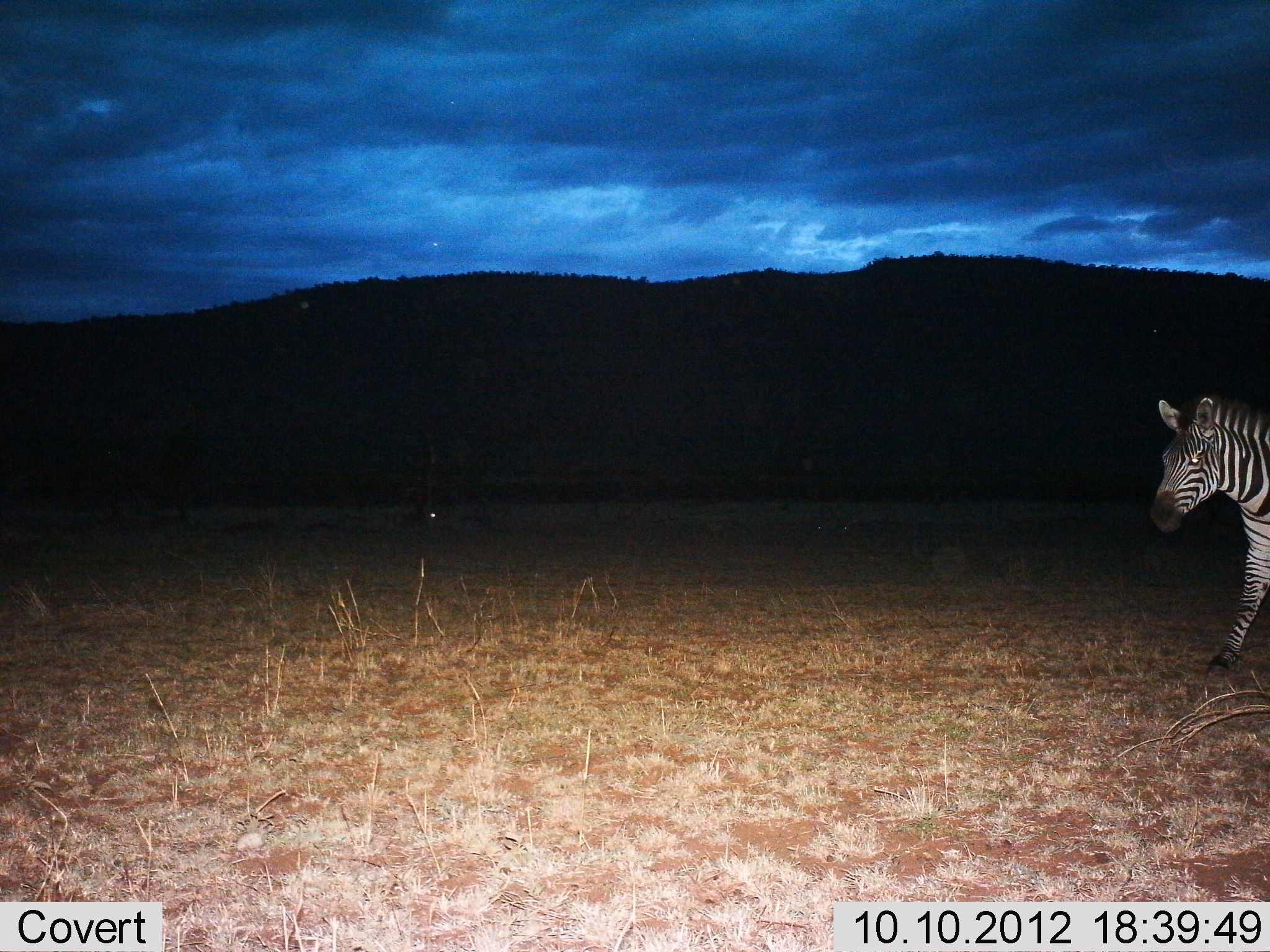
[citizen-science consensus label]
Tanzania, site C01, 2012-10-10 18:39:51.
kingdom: Animalia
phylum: Chordata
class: Mammalia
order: Perissodactyla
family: Equidae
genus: Equus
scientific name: Equus quagga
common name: plains zebra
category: zebra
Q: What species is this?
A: Zebra (plains zebra) (Equus quagga).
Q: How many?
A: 1.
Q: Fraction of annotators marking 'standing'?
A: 30%.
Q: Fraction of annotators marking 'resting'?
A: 0%.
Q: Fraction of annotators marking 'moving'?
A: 80%.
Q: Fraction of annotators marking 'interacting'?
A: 0%.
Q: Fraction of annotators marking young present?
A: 0%.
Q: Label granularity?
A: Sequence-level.